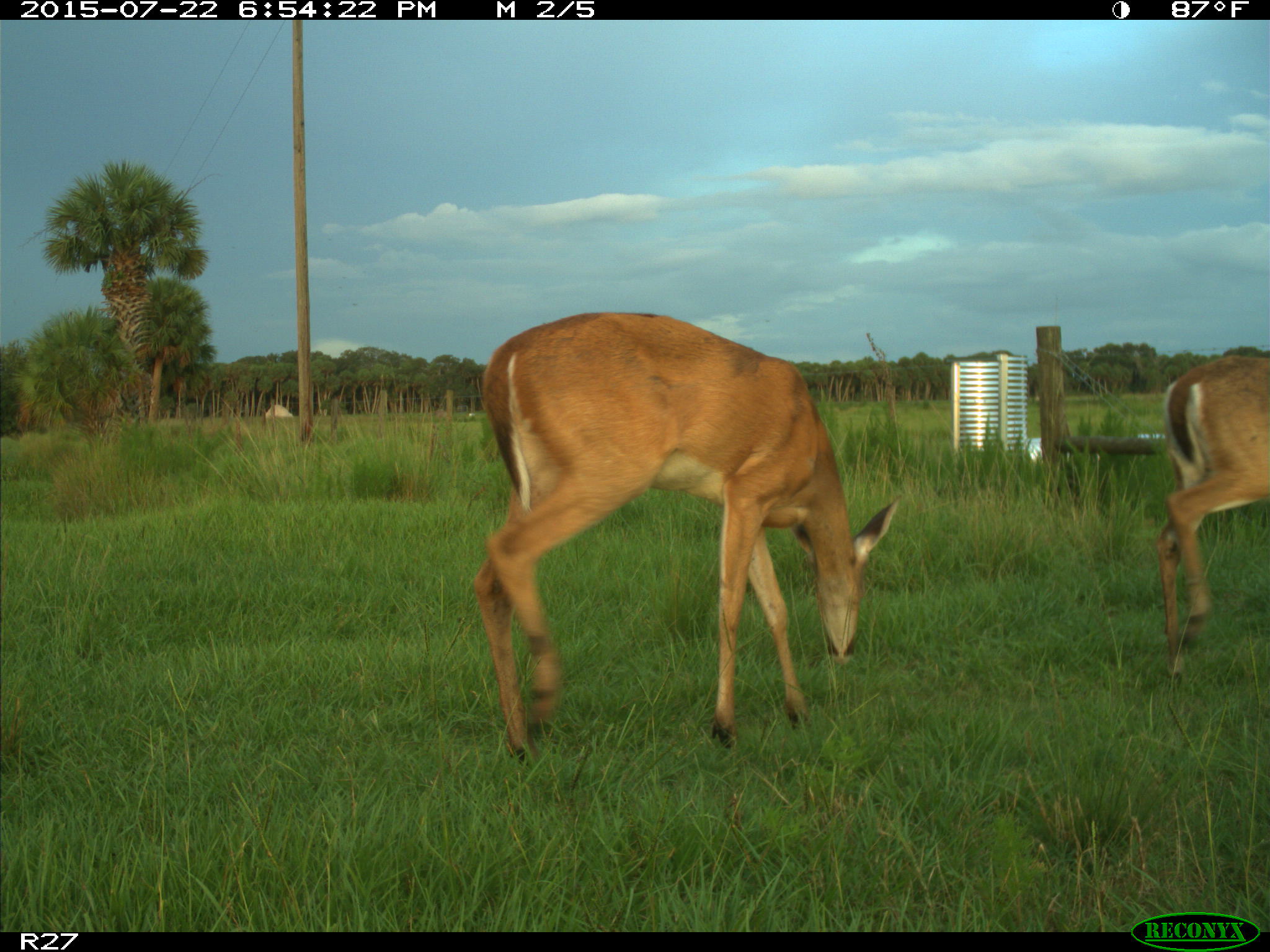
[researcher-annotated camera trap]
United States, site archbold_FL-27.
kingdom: Animalia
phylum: Chordata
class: Mammalia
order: Artiodactyla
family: Cervidae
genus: Odocoileus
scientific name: Odocoileus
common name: deer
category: unidentified deer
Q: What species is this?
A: Unidentified deer (deer) (Odocoileus).